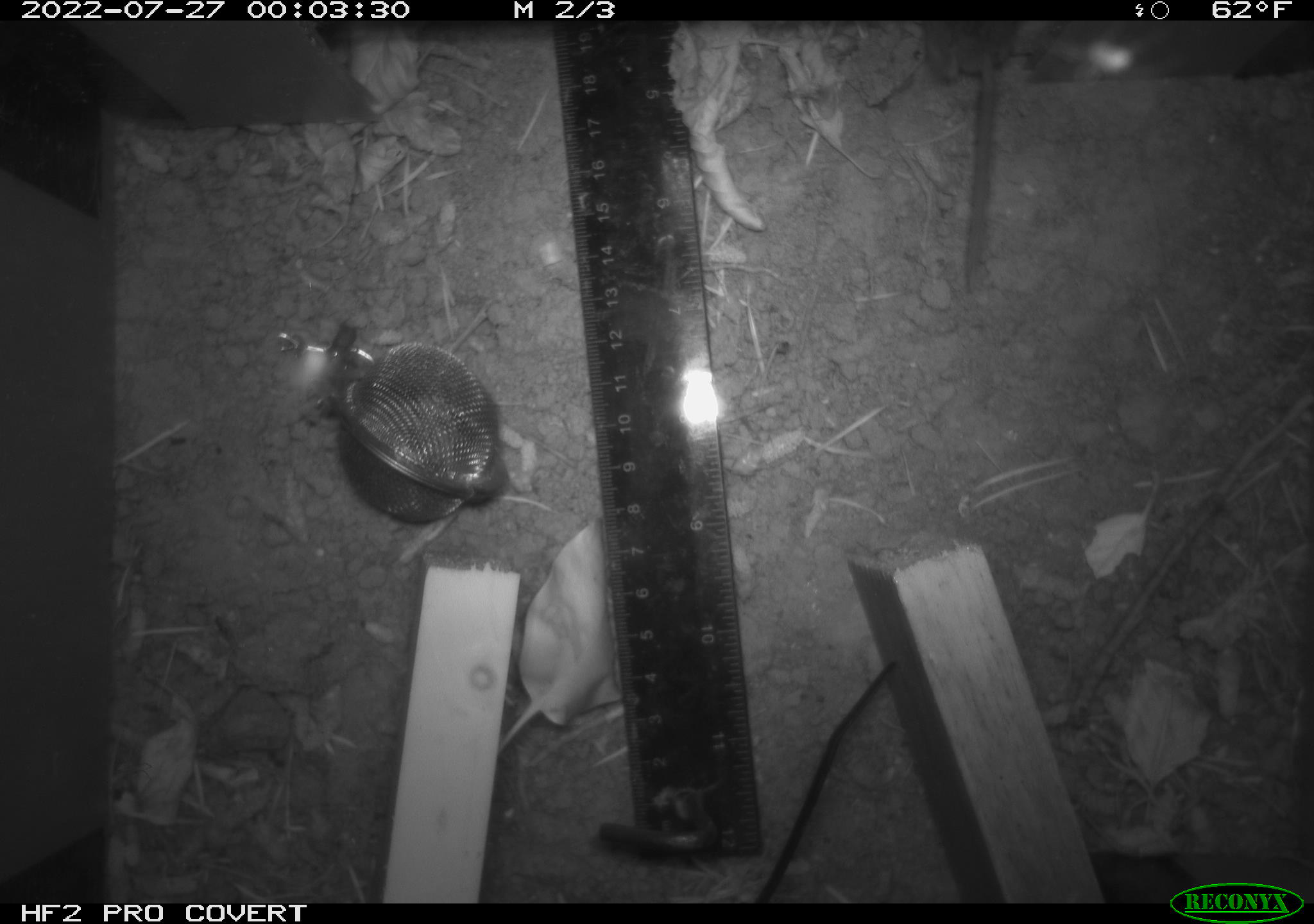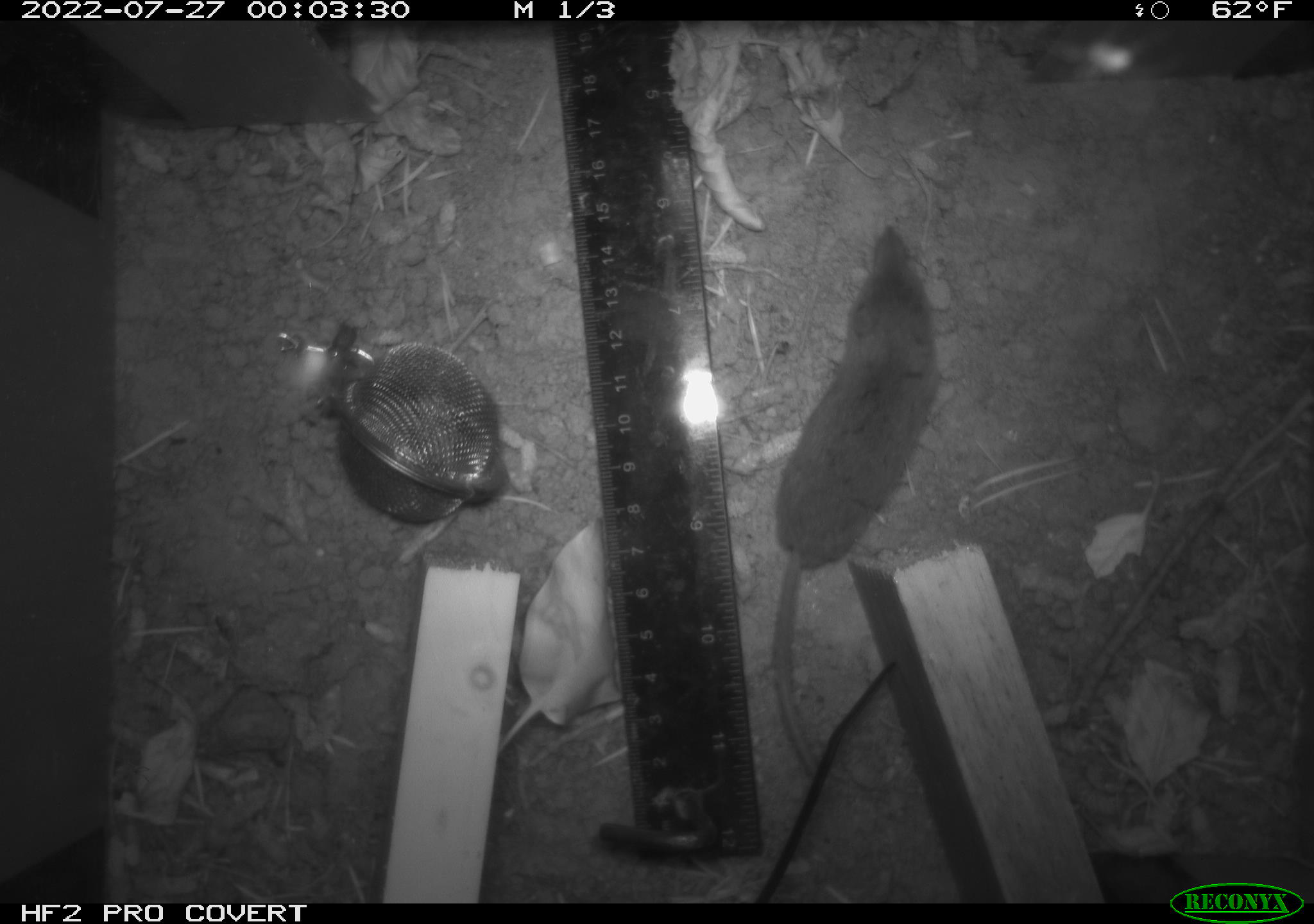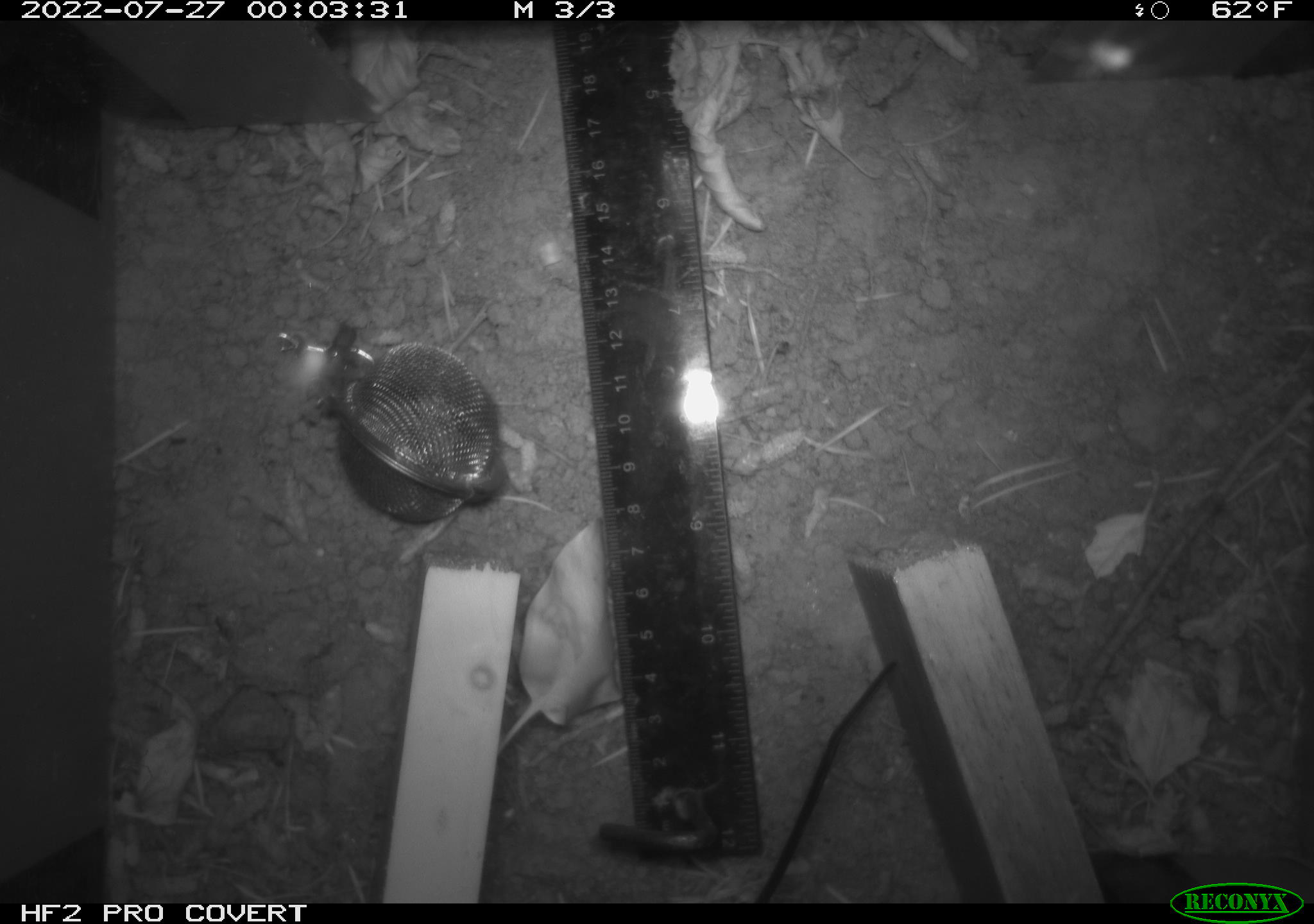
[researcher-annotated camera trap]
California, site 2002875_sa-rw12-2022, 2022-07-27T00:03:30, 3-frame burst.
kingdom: Animalia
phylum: Chordata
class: Mammalia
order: Eulipotyphla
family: Soricidae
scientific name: Soricidae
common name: shrews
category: soricidae family